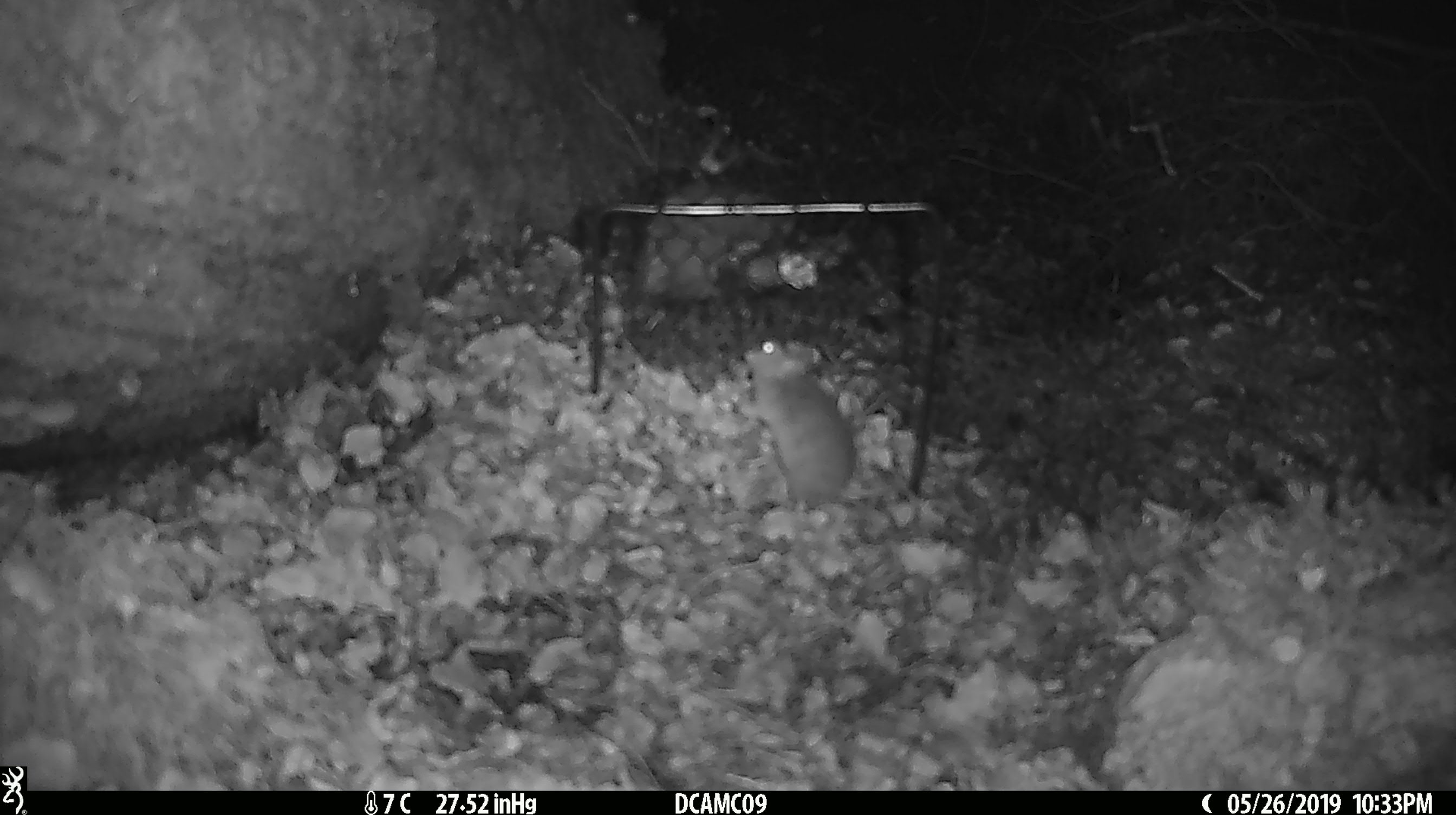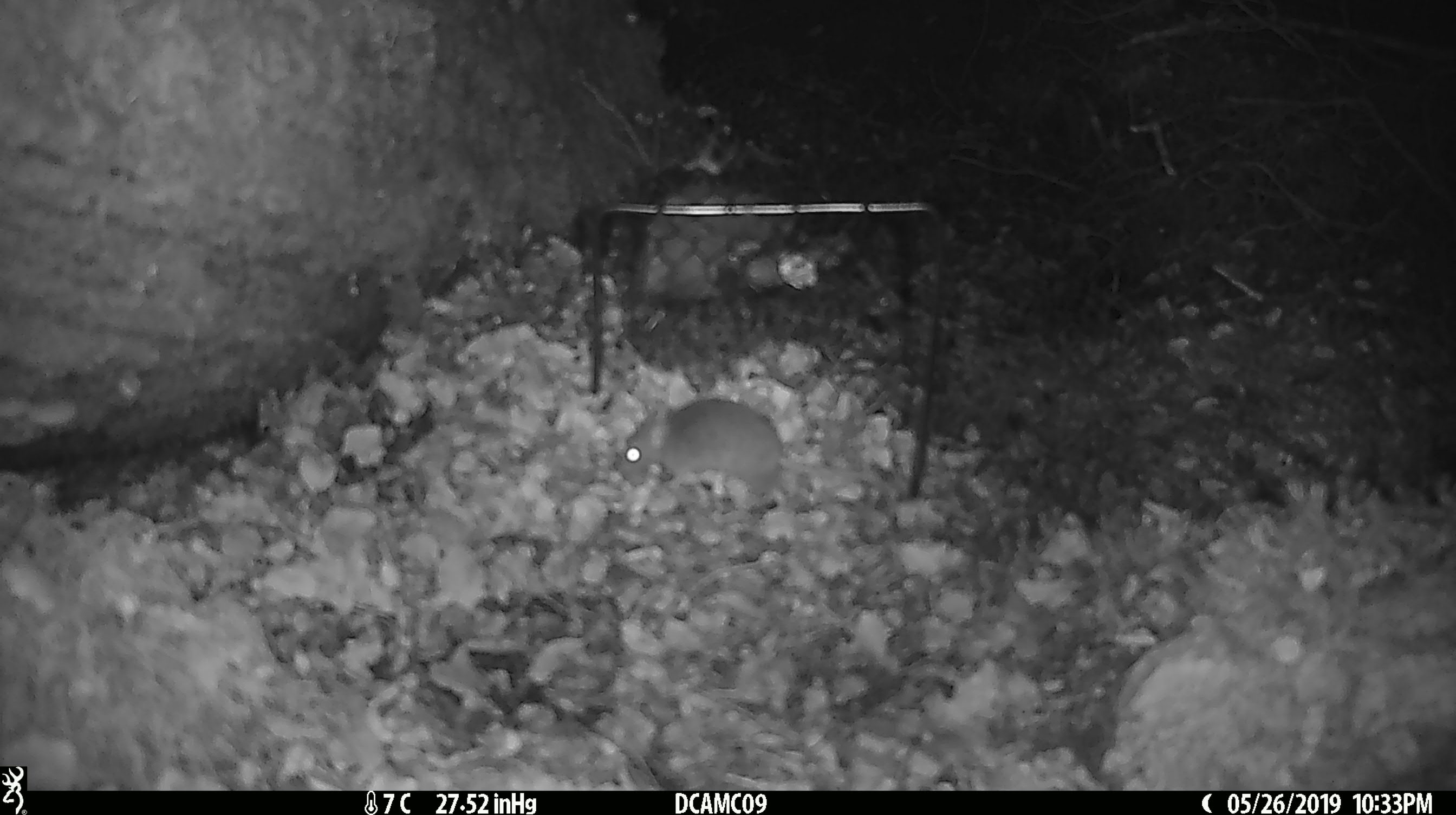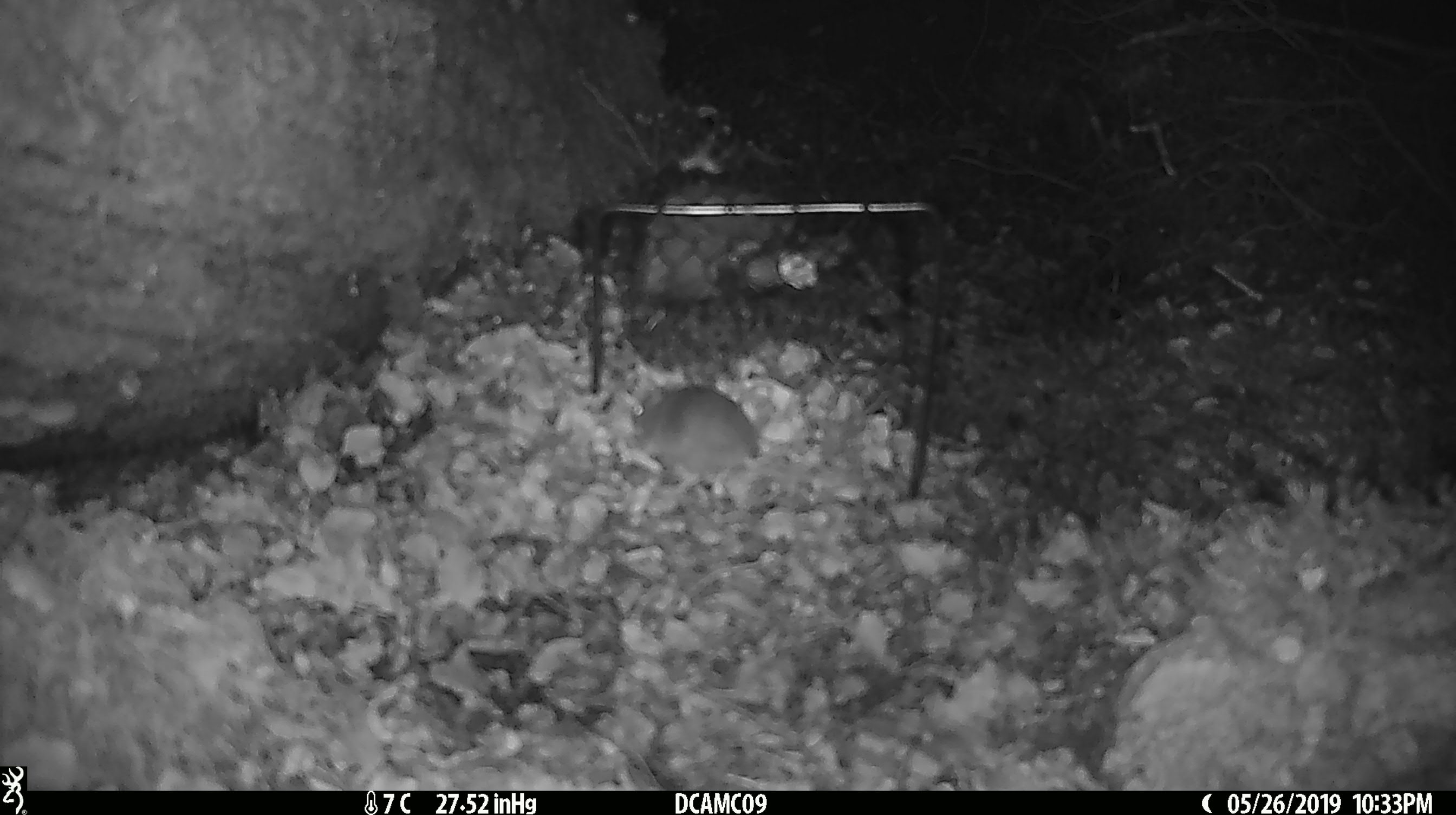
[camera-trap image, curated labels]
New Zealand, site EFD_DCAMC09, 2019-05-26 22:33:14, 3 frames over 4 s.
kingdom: Animalia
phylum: Chordata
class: Mammalia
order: Rodentia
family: Muridae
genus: Mus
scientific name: Mus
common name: mouse